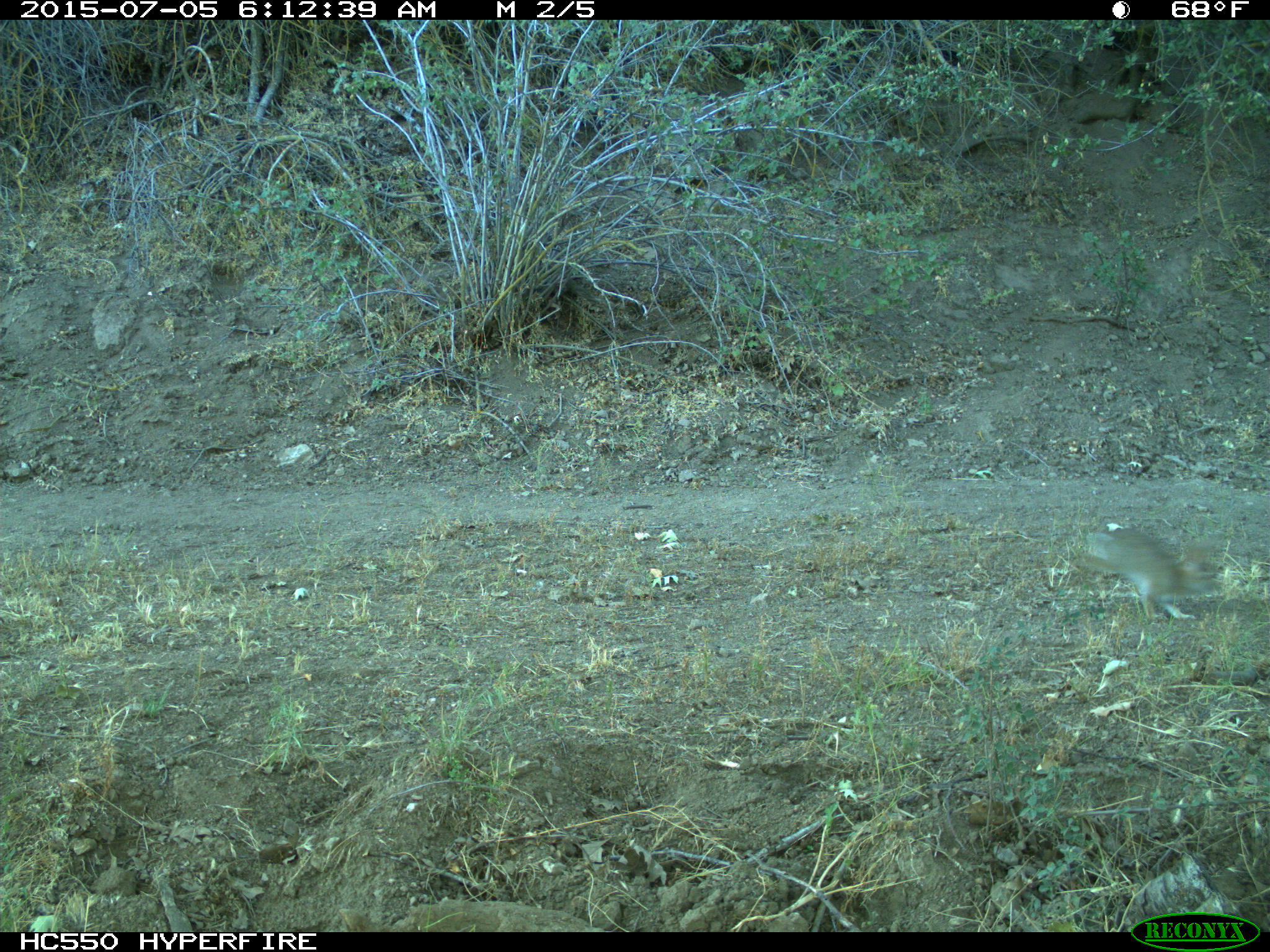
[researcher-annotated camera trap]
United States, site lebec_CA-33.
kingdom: Animalia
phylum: Chordata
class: Mammalia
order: Lagomorpha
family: Leporidae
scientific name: Leporidae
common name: rabbits and hares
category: unidentified rabbit